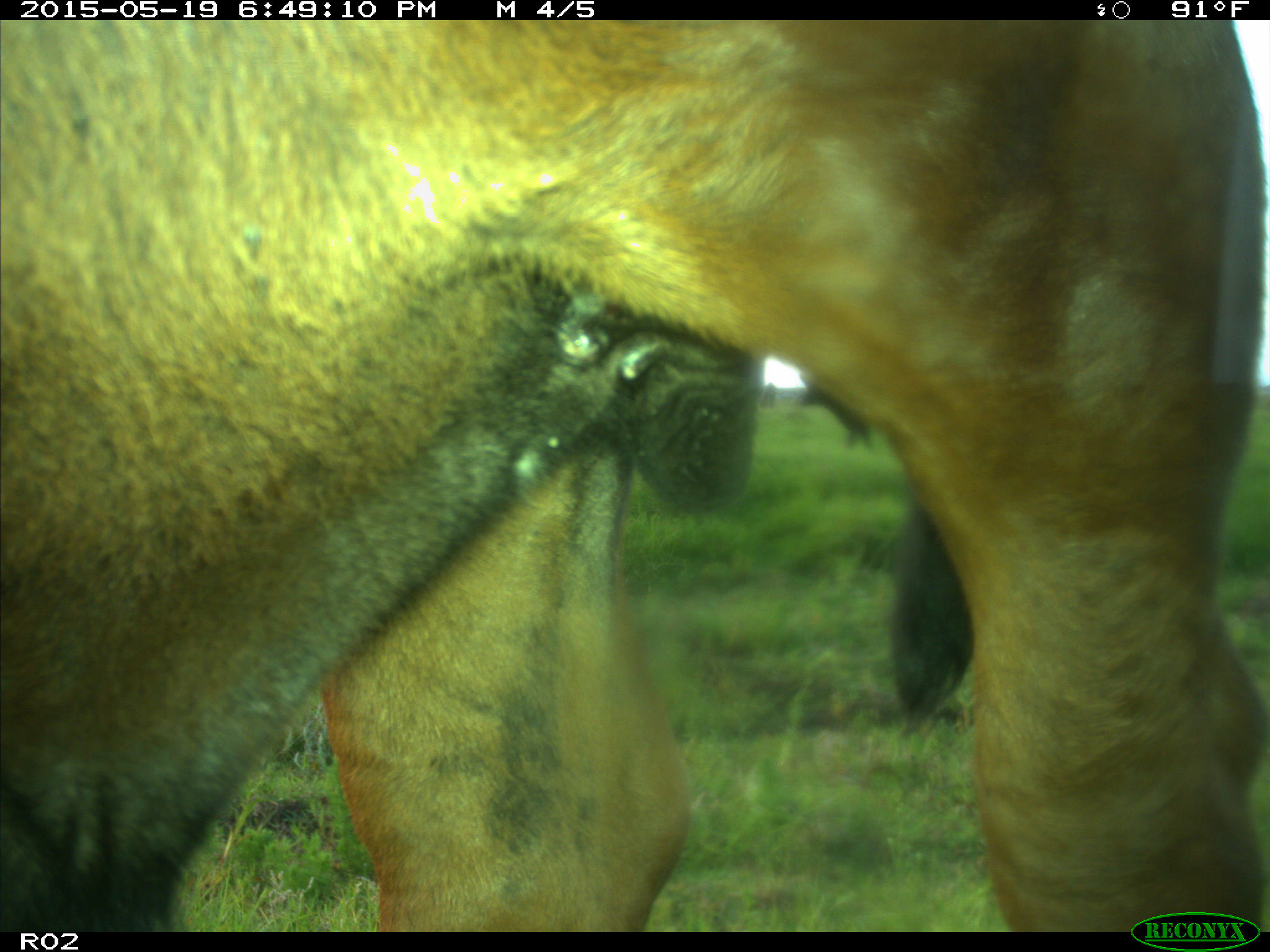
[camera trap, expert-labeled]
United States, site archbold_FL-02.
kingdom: Animalia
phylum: Chordata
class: Mammalia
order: Artiodactyla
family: Bovidae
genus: Bos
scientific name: Bos taurus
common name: domestic cow